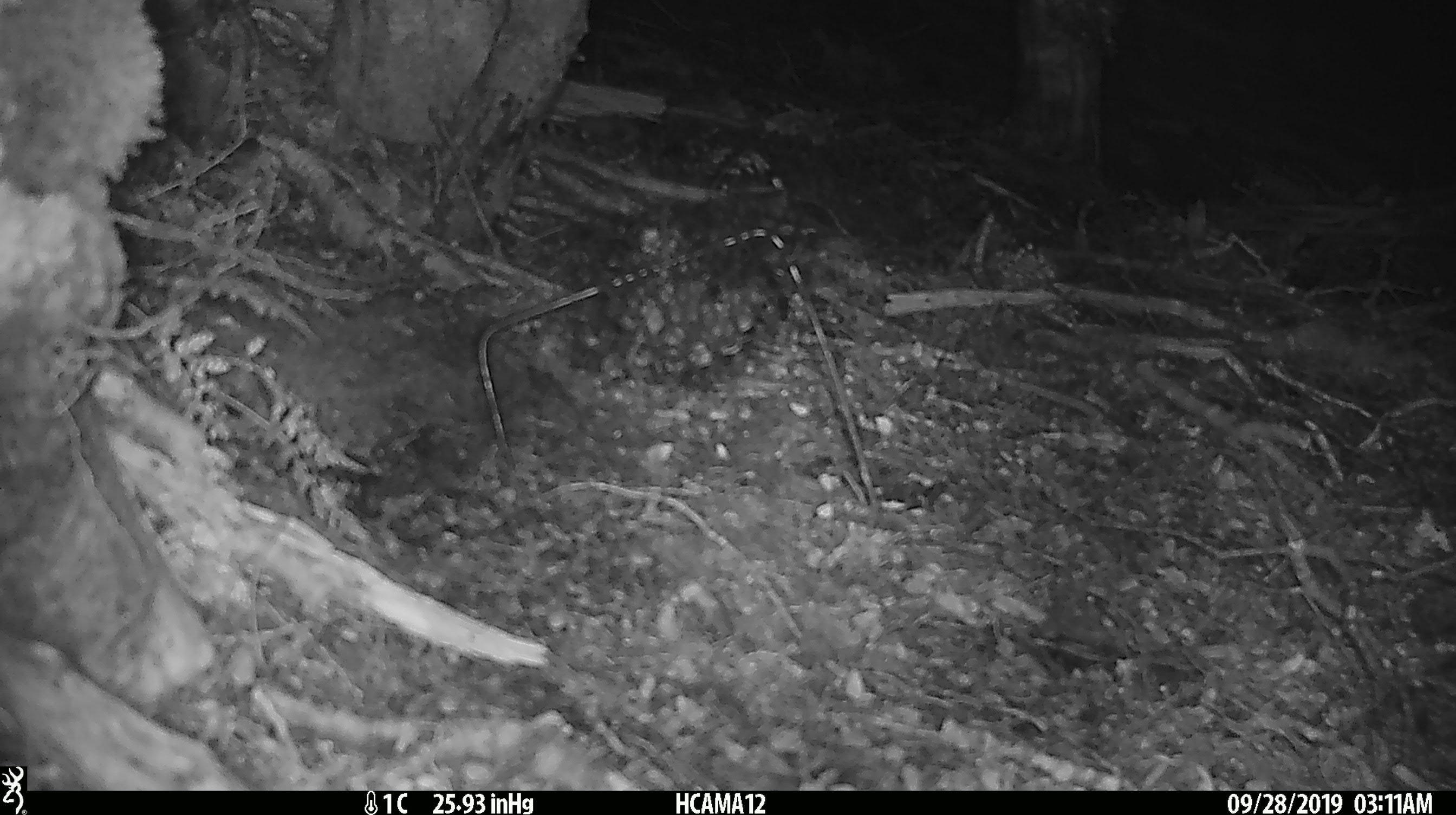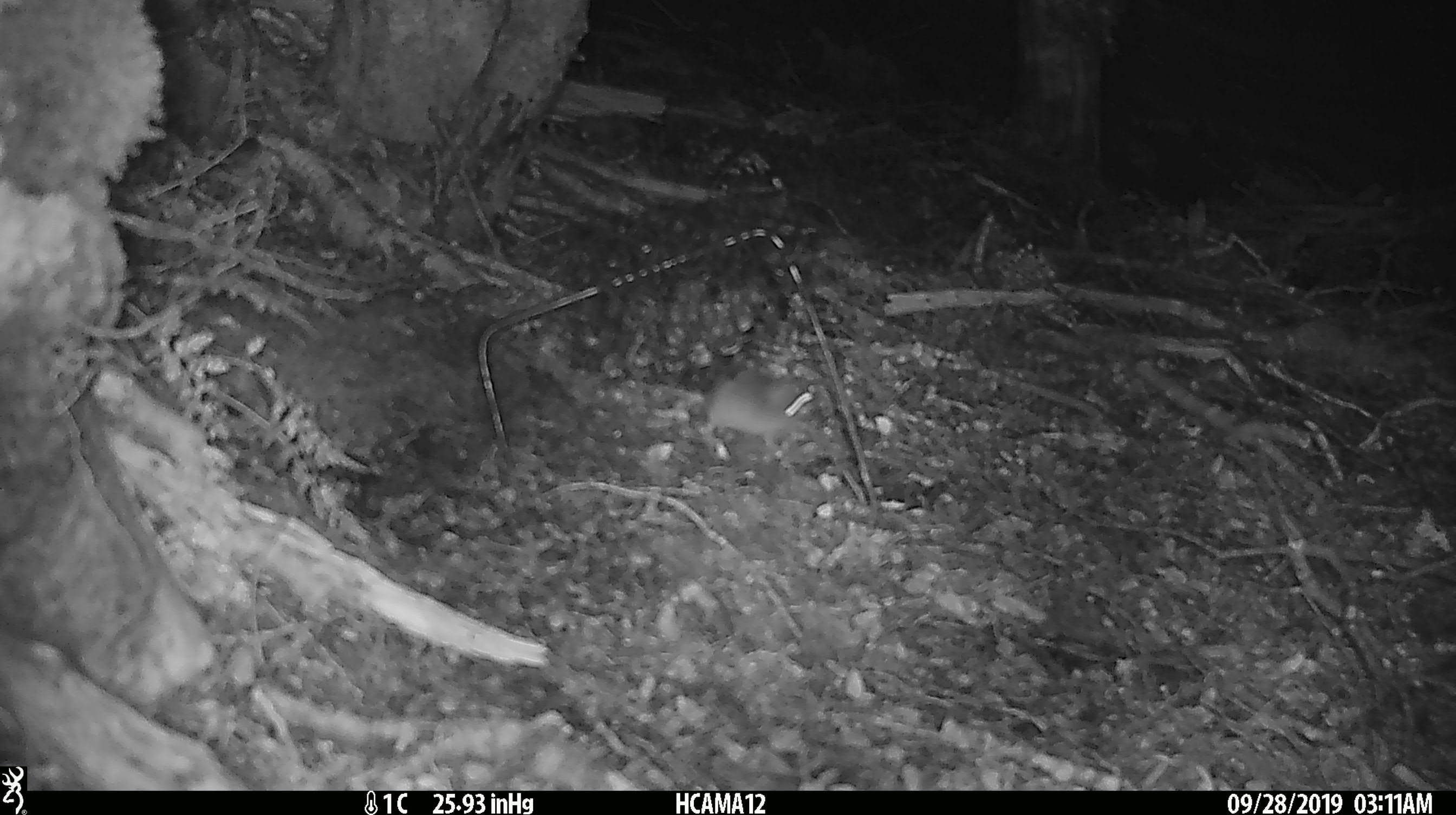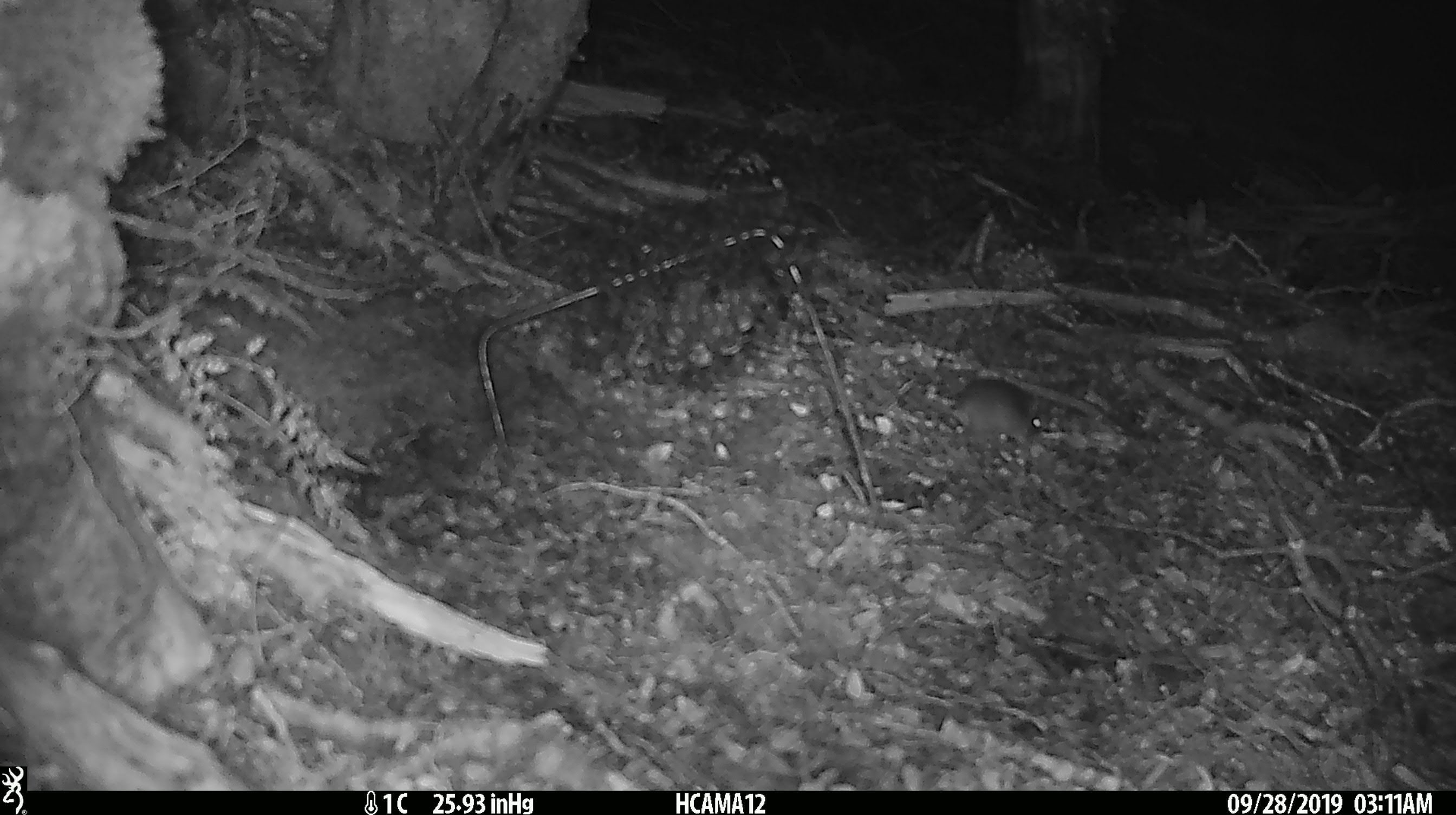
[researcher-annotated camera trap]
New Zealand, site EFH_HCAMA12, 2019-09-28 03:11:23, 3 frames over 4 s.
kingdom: Animalia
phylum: Chordata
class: Mammalia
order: Rodentia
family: Muridae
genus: Mus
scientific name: Mus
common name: mouse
Mouse (Mus).